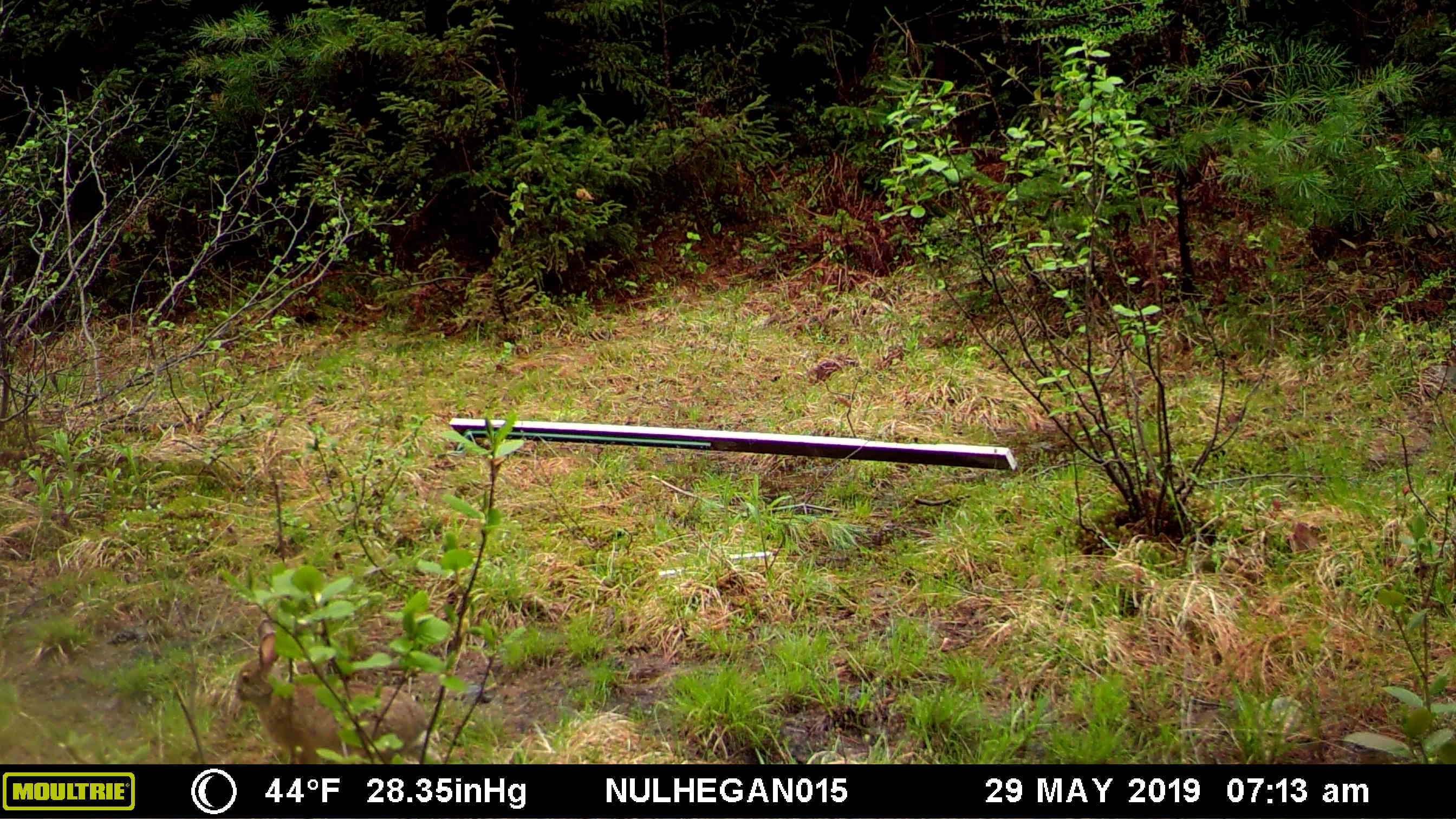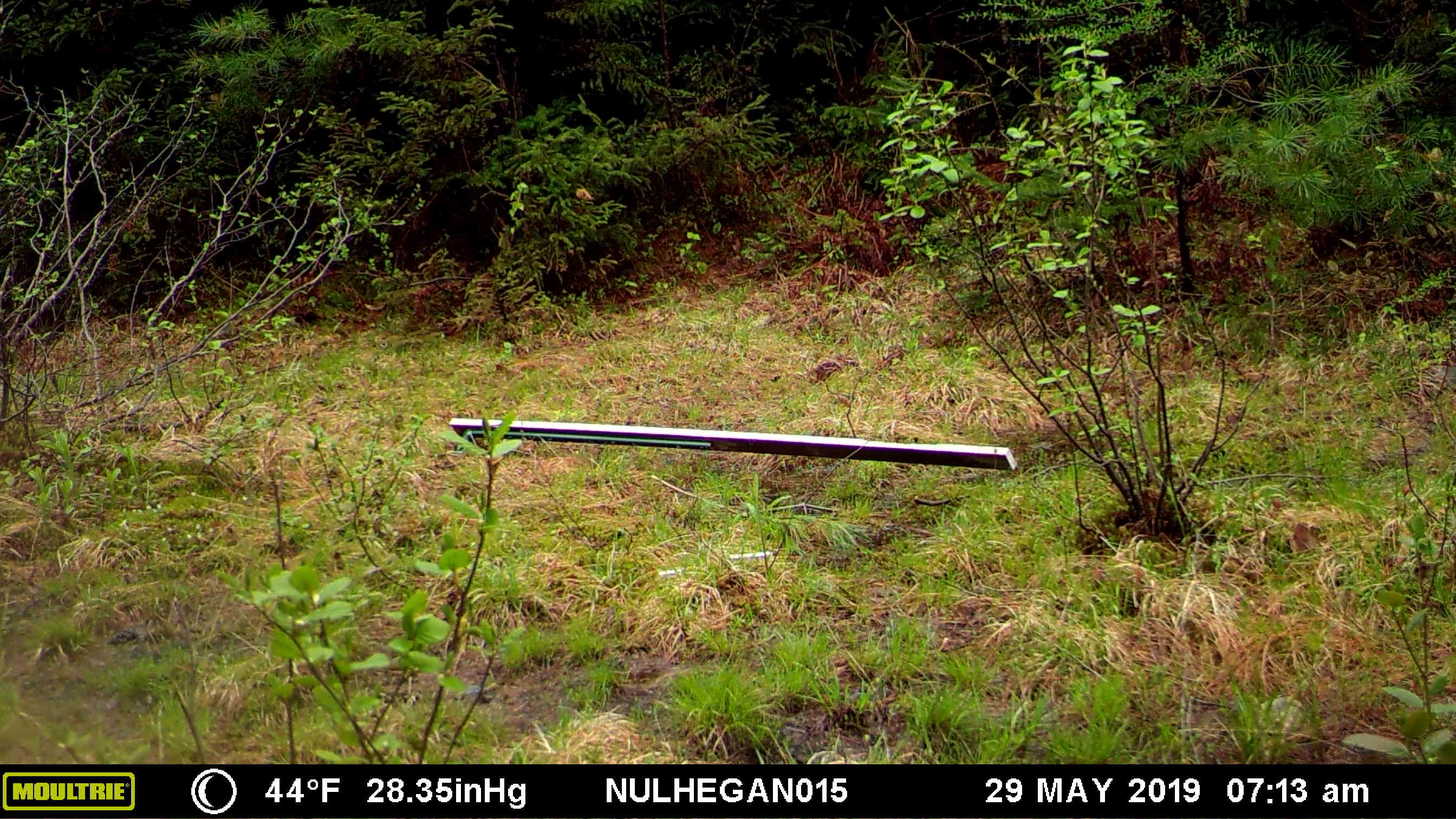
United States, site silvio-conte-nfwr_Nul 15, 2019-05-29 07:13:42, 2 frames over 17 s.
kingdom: Animalia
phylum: Chordata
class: Mammalia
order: Lagomorpha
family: Leporidae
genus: Lepus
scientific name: Lepus americanus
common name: snowshoe hare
Snowshoe hare (Lepus americanus).